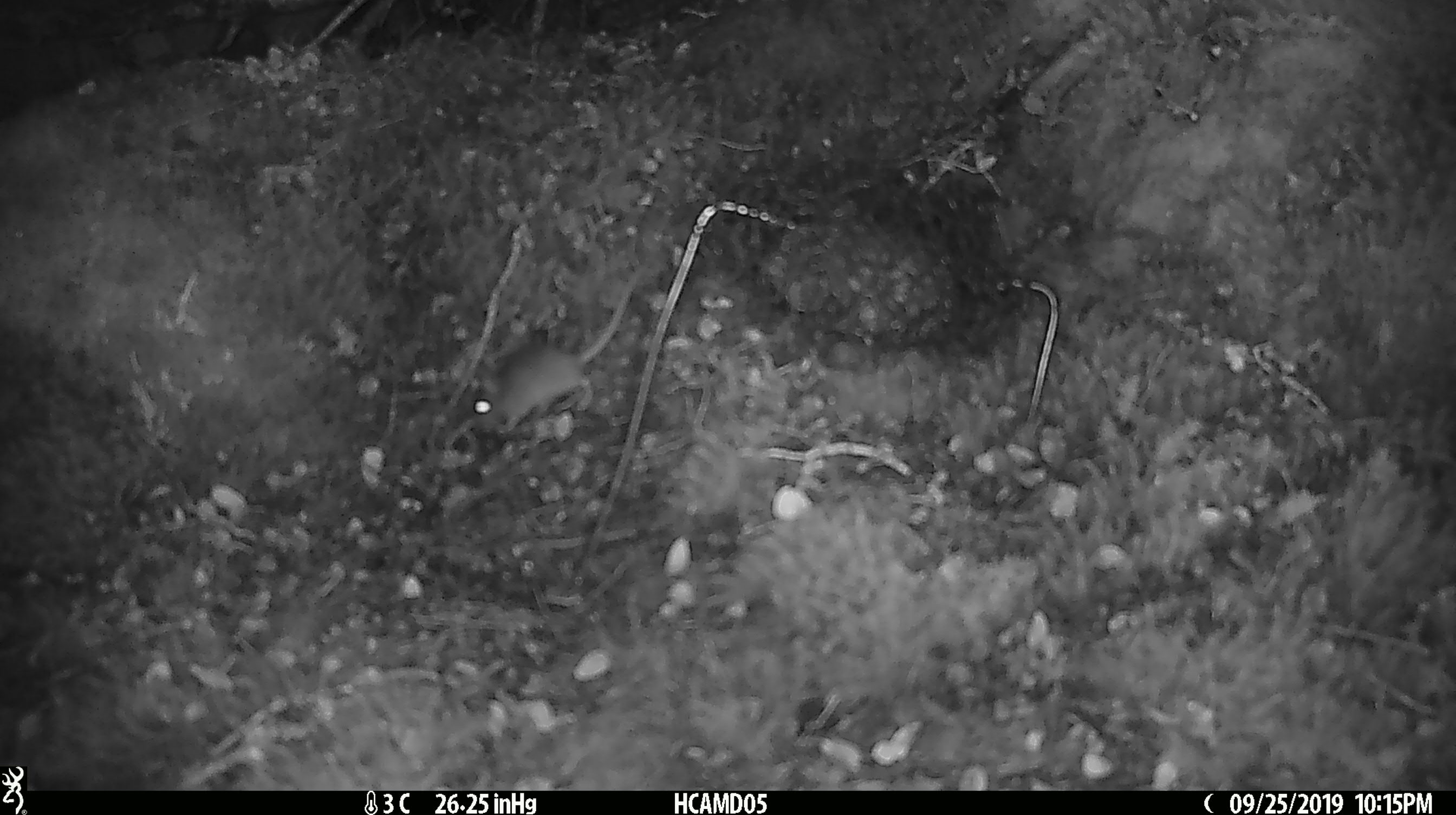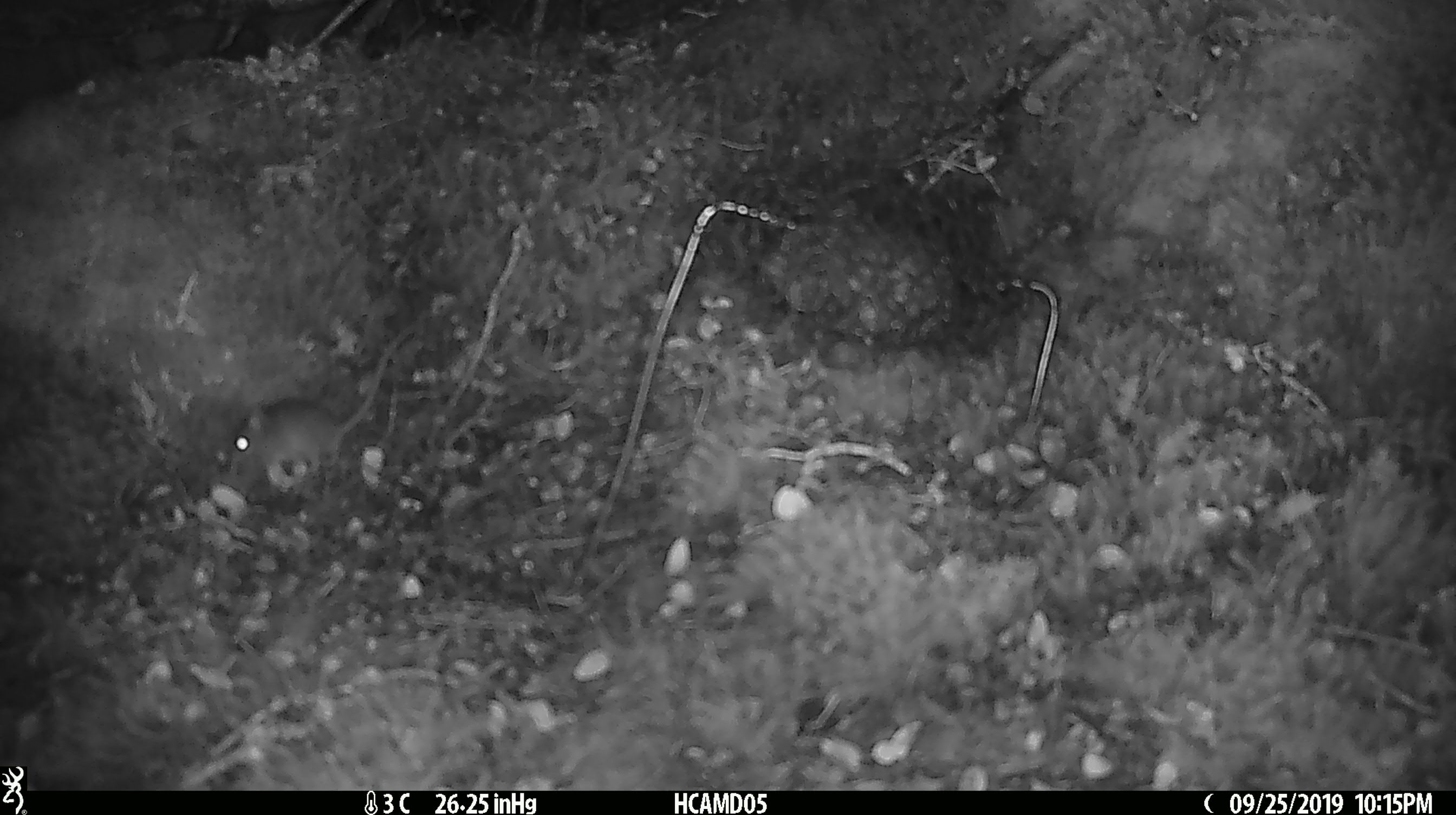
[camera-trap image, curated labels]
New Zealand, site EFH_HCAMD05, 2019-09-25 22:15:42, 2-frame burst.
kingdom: Animalia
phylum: Chordata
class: Mammalia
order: Rodentia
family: Muridae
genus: Mus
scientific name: Mus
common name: mouse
Mouse (Mus).